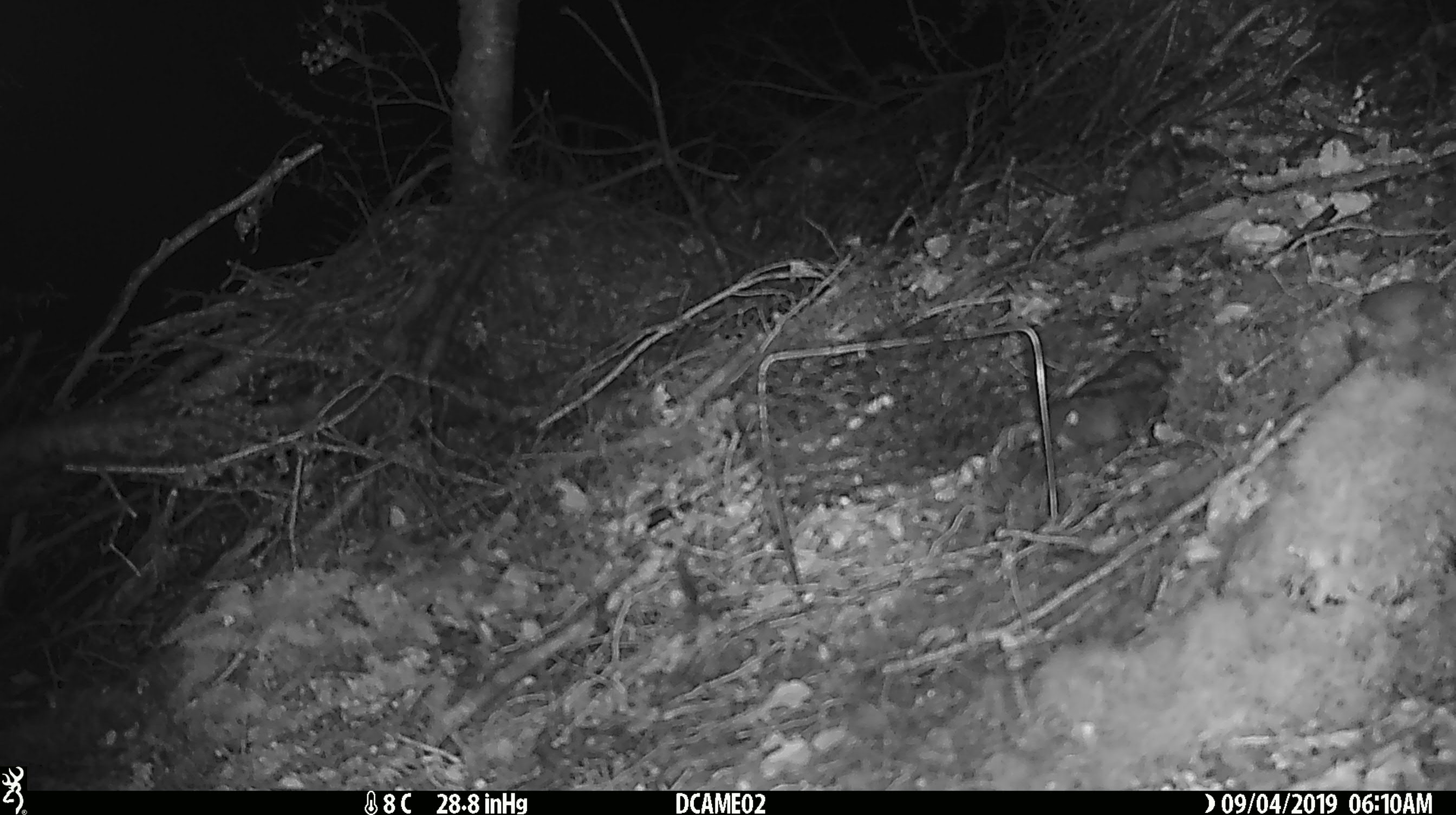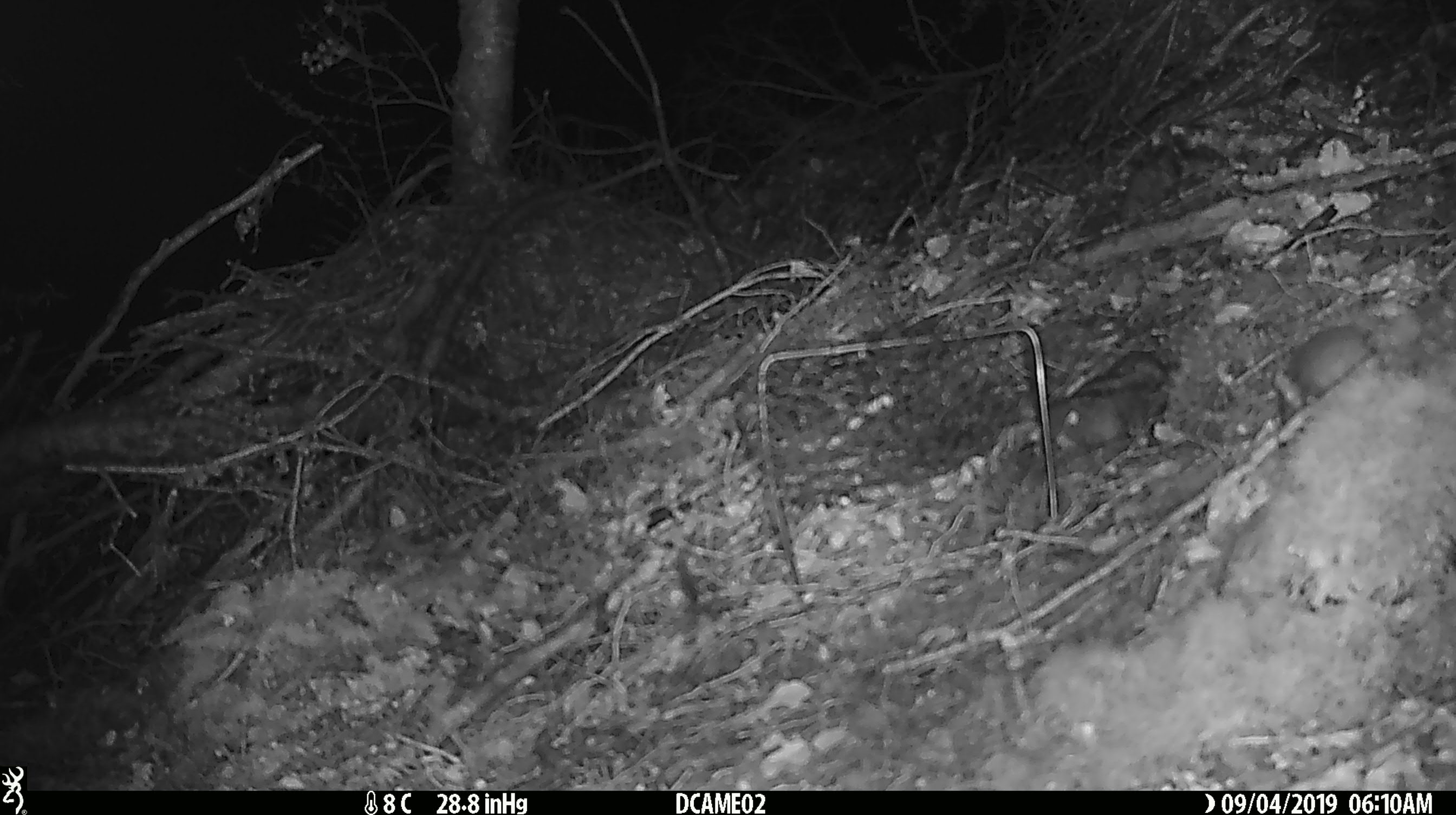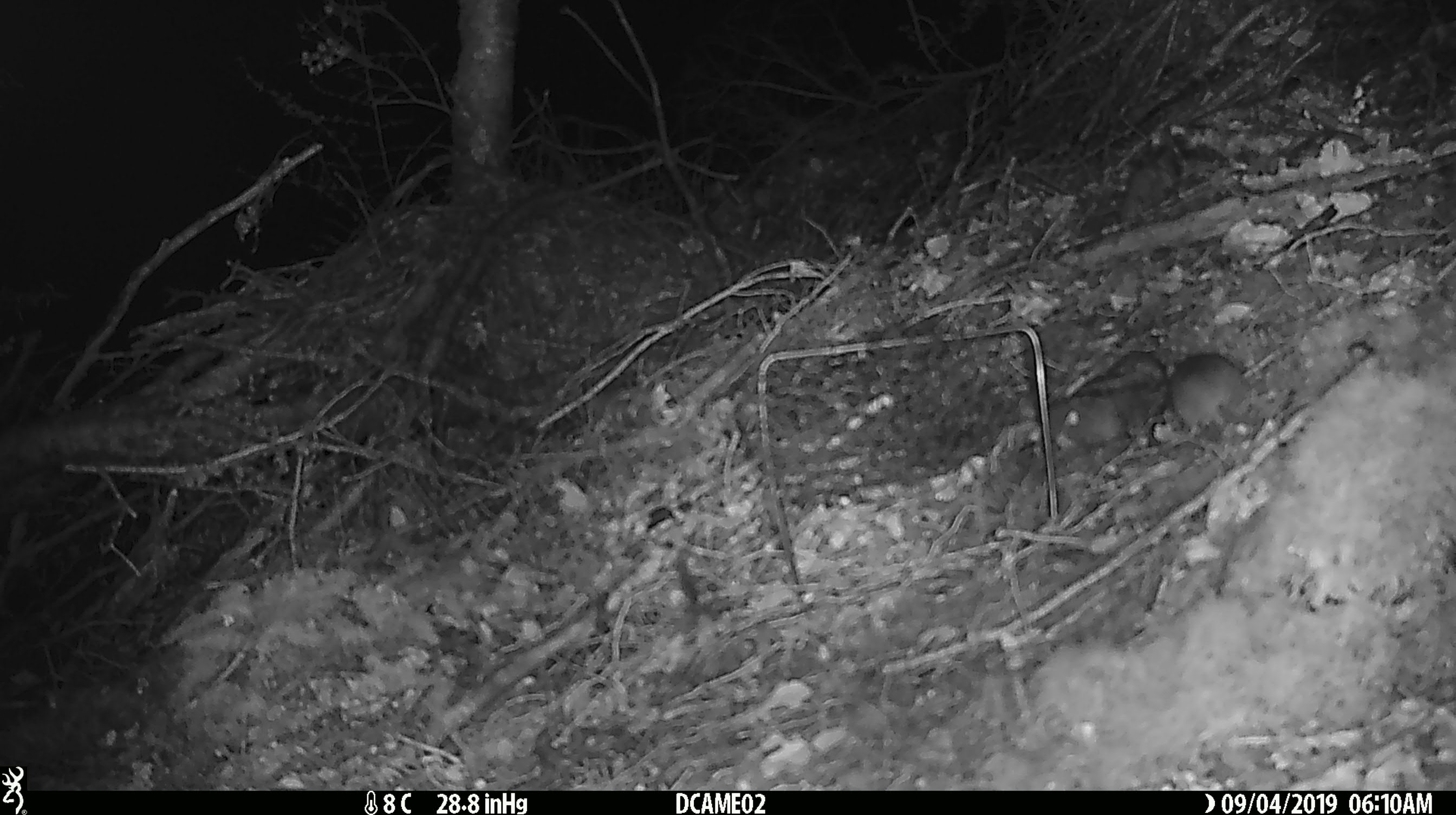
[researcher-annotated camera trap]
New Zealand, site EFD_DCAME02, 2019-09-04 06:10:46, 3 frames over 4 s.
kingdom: Animalia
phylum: Chordata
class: Mammalia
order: Rodentia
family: Muridae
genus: Mus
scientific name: Mus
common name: mouse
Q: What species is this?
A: Mouse (Mus).